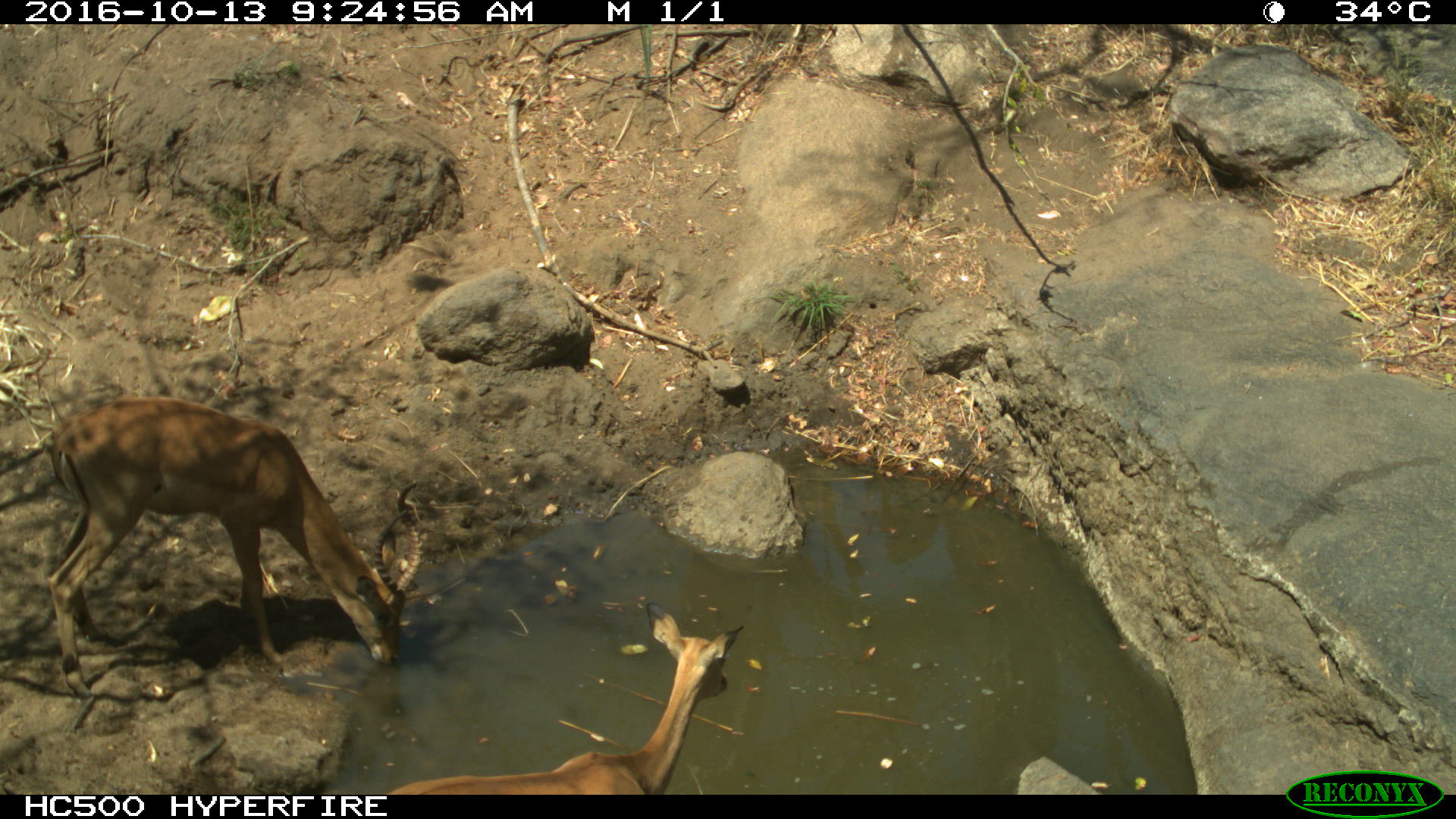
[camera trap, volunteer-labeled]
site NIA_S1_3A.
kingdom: Animalia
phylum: Chordata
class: Mammalia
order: Artiodactyla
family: Bovidae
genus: Aepyceros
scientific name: Aepyceros melampus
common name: impala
Impala (Aepyceros melampus), count 2. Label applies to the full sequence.